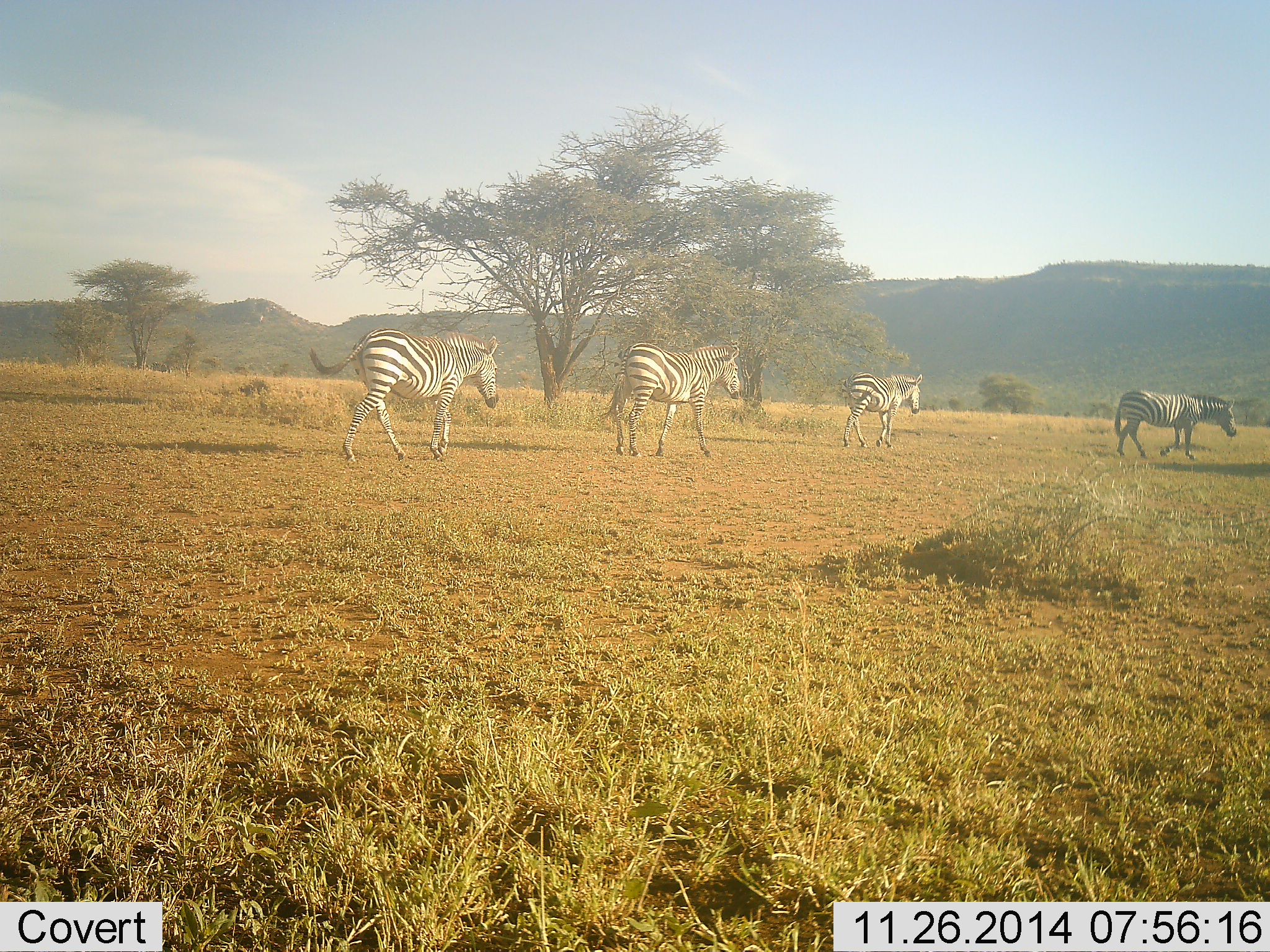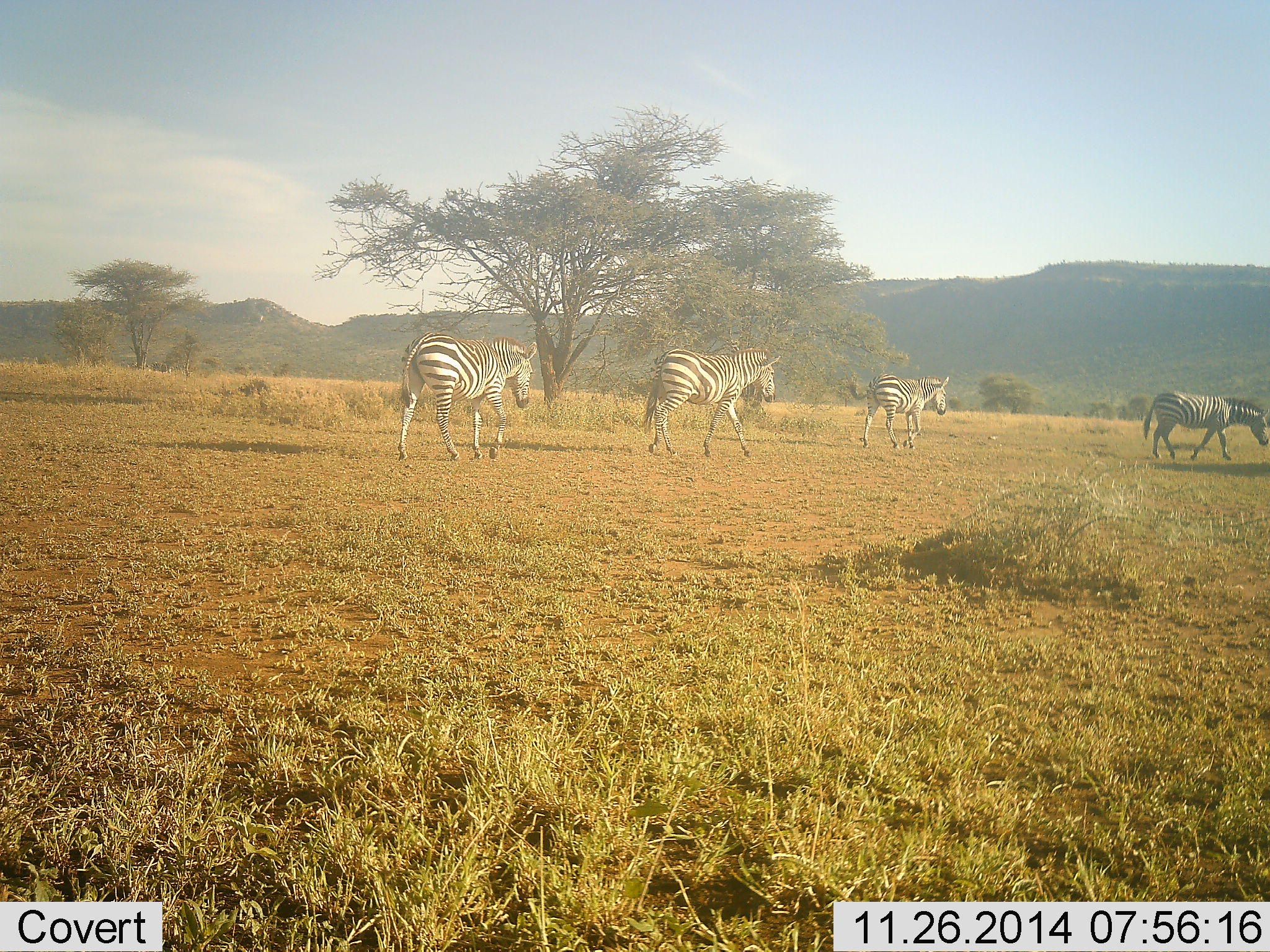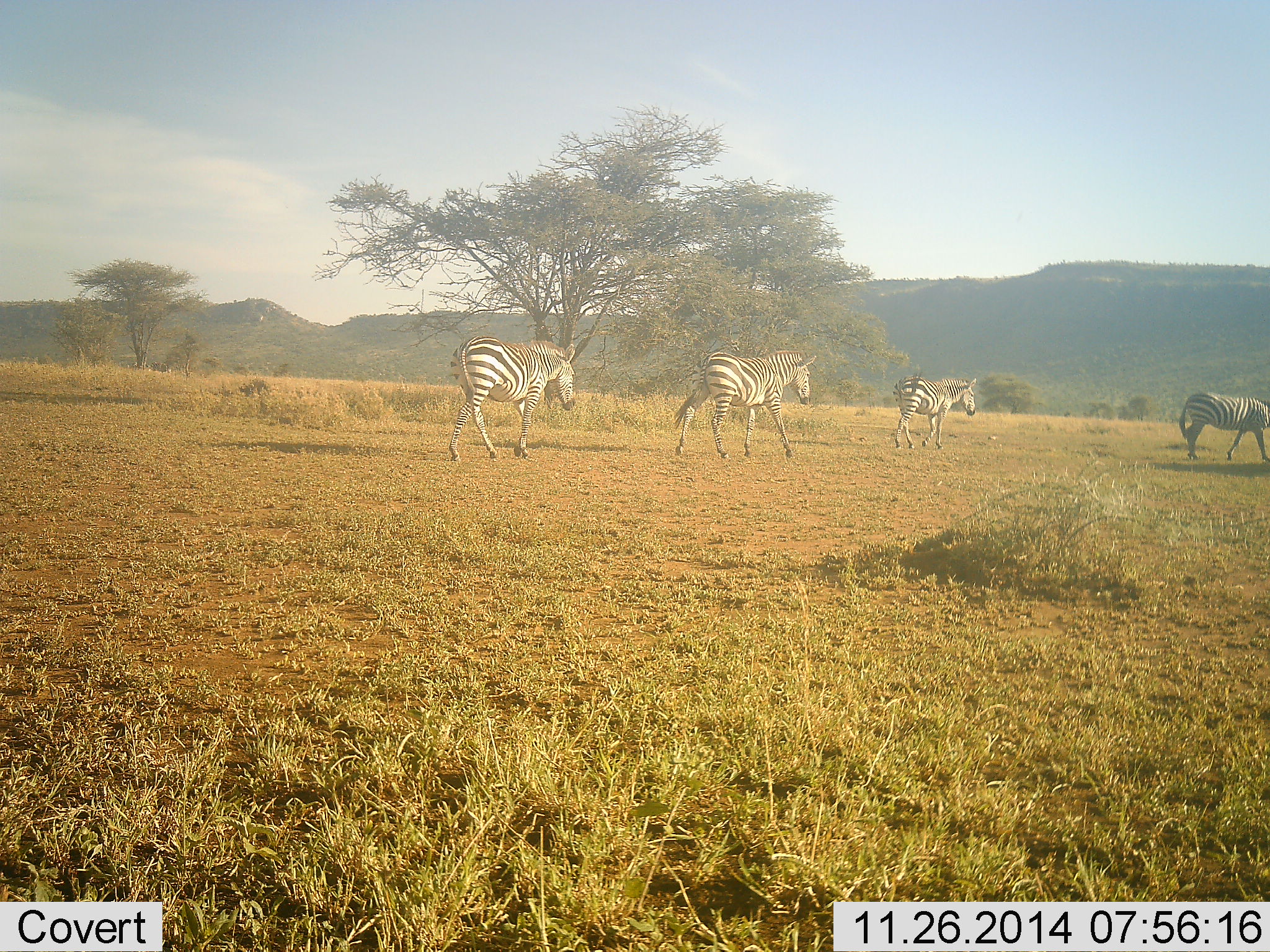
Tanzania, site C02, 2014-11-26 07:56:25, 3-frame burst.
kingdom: Animalia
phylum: Chordata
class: Mammalia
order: Perissodactyla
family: Equidae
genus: Equus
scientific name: Equus quagga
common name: plains zebra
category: zebra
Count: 4.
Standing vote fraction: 0%.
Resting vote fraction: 0%.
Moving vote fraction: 100%.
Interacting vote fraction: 0%.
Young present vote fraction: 0%.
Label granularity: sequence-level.